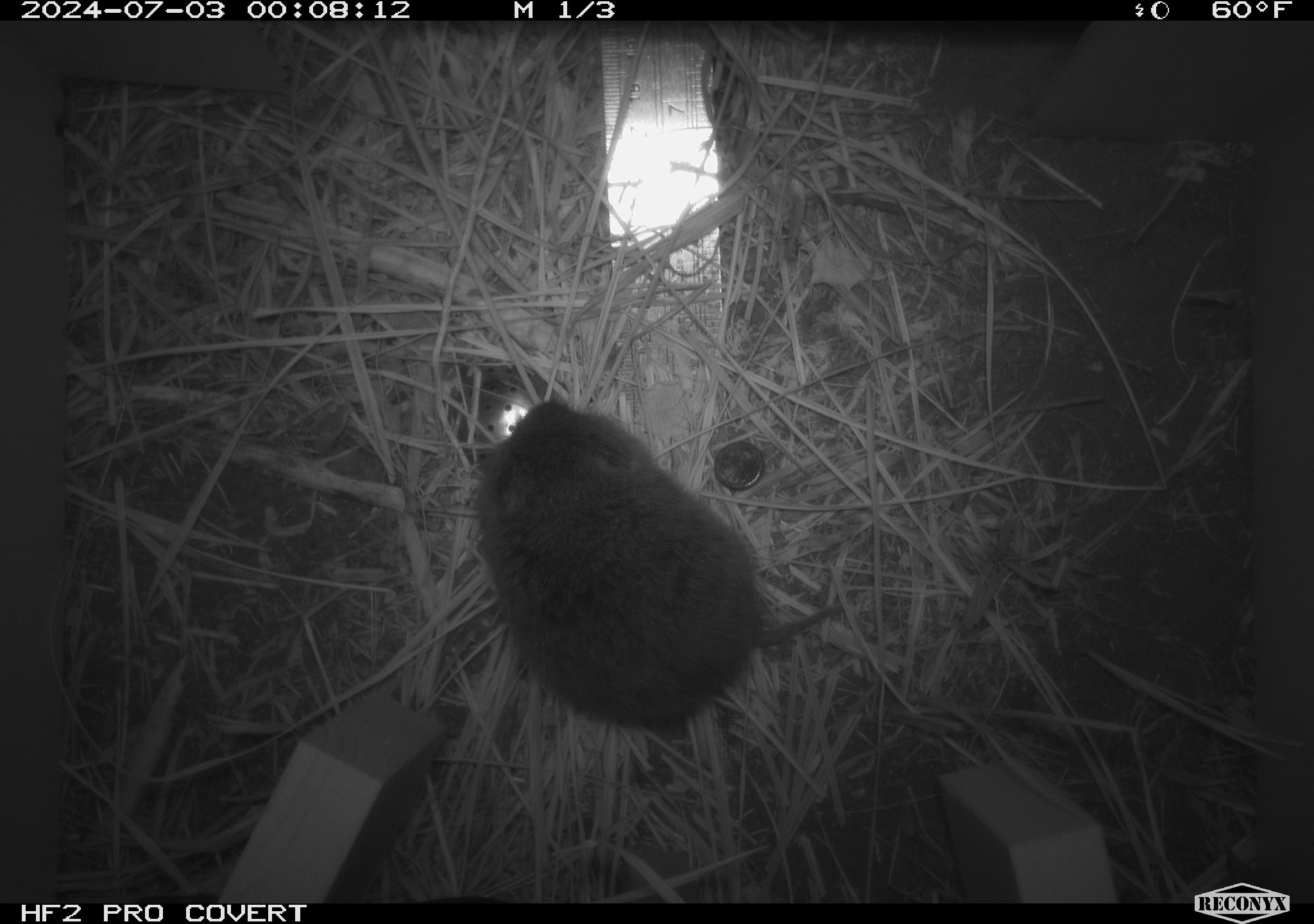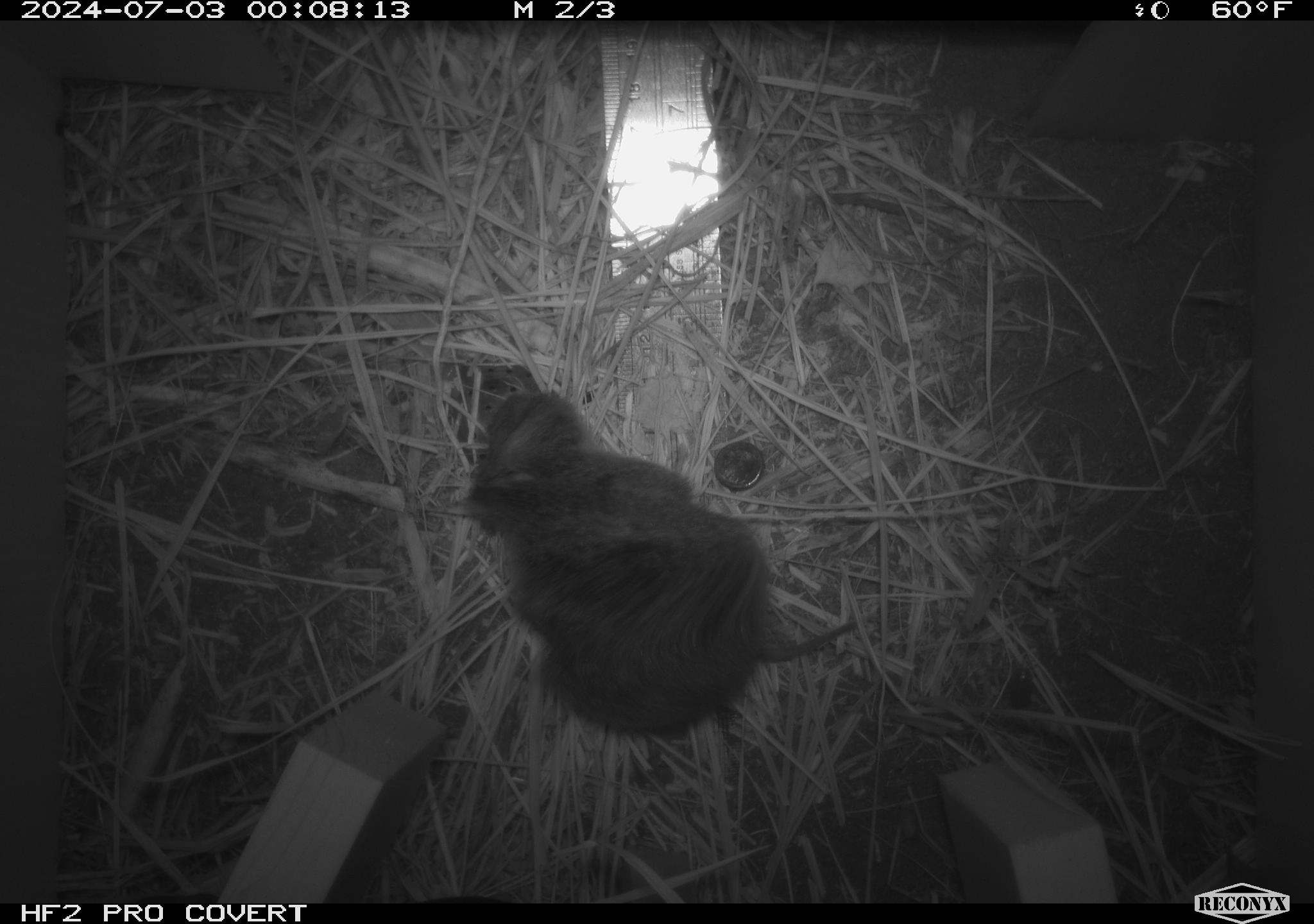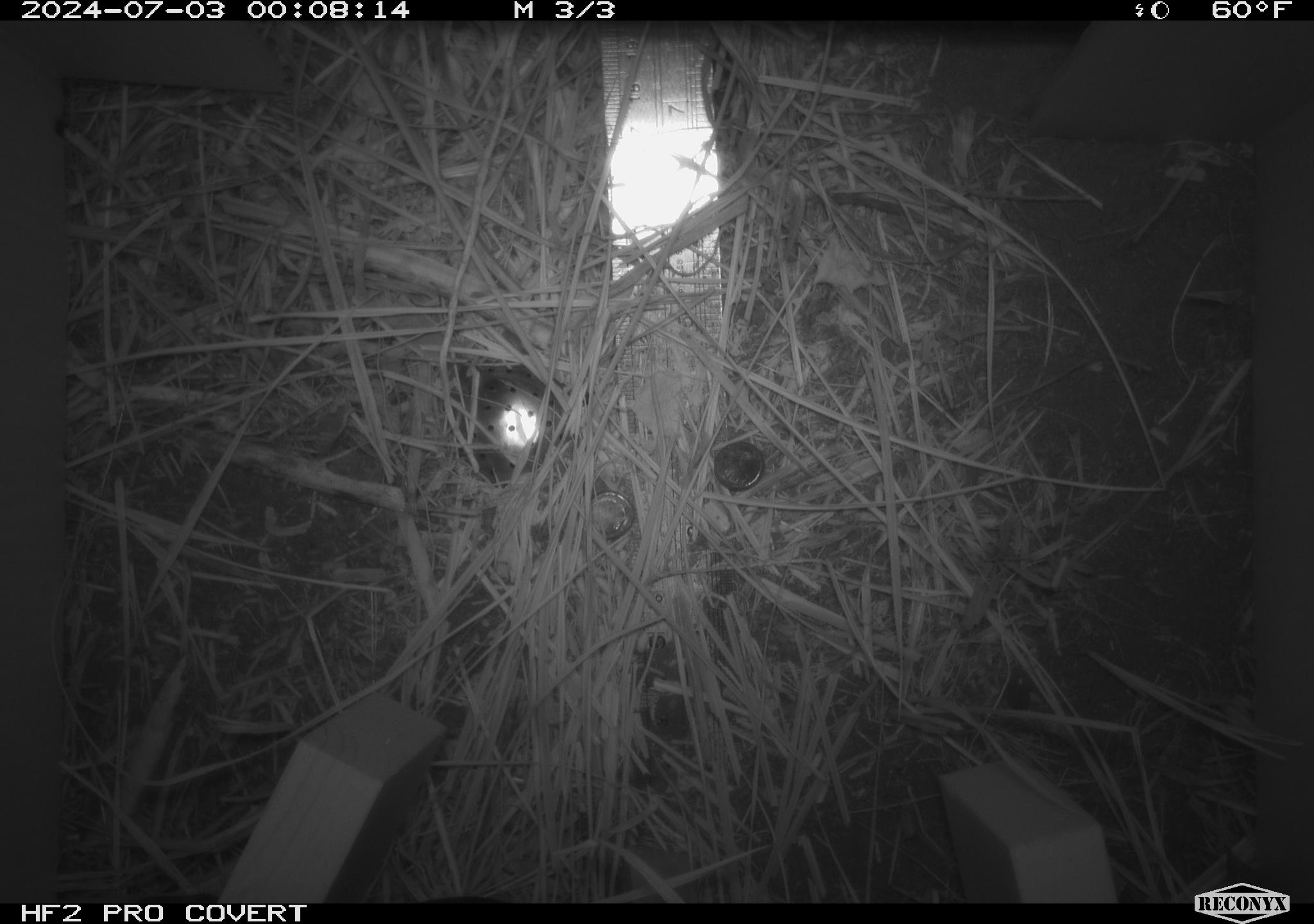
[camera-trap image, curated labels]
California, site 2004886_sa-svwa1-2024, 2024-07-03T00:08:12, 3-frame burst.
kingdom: Animalia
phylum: Chordata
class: Mammalia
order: Rodentia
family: Cricetidae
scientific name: Arvicolinae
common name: voles, lemmings, and muskrats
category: arvicolinae subfamily